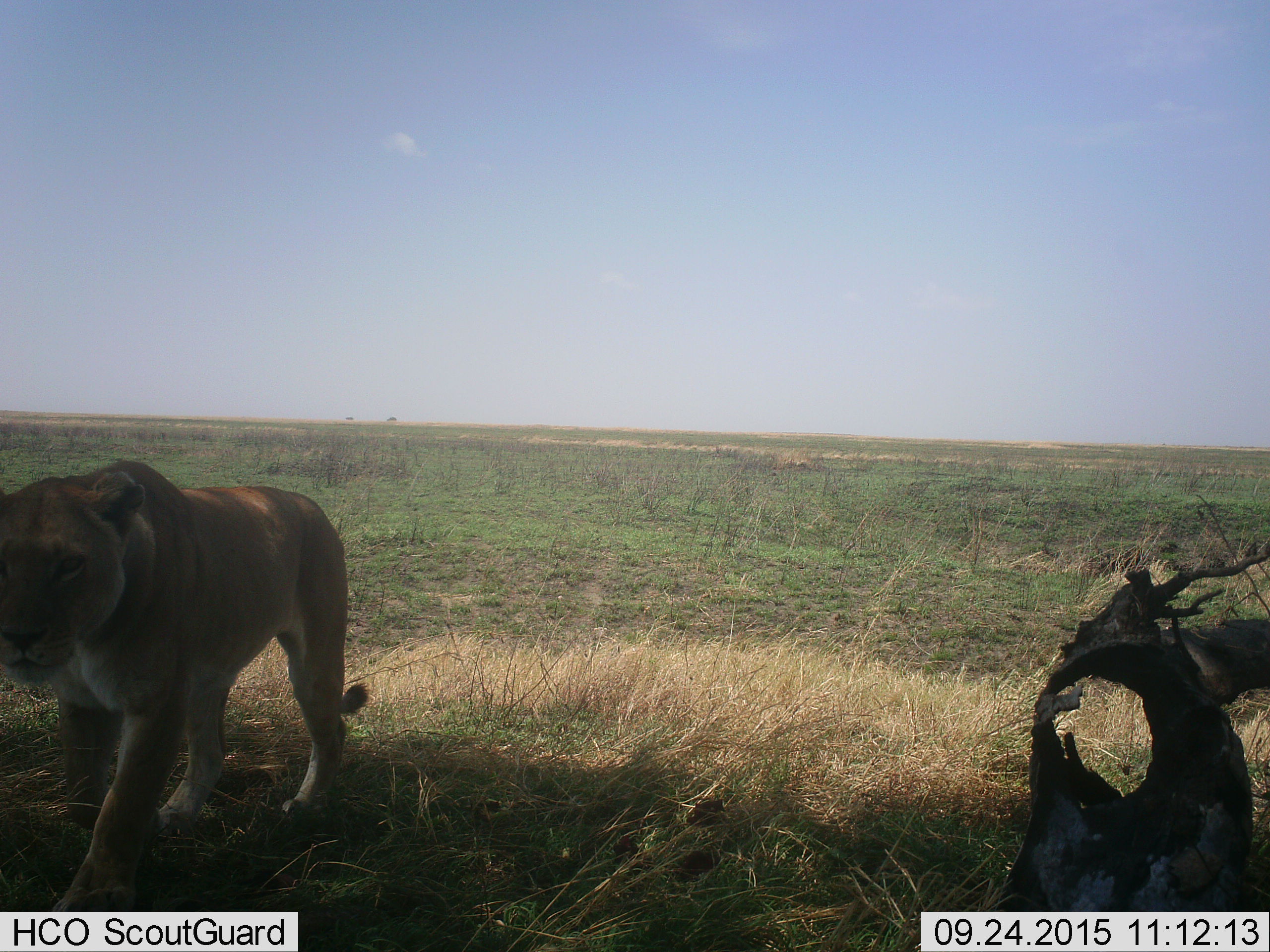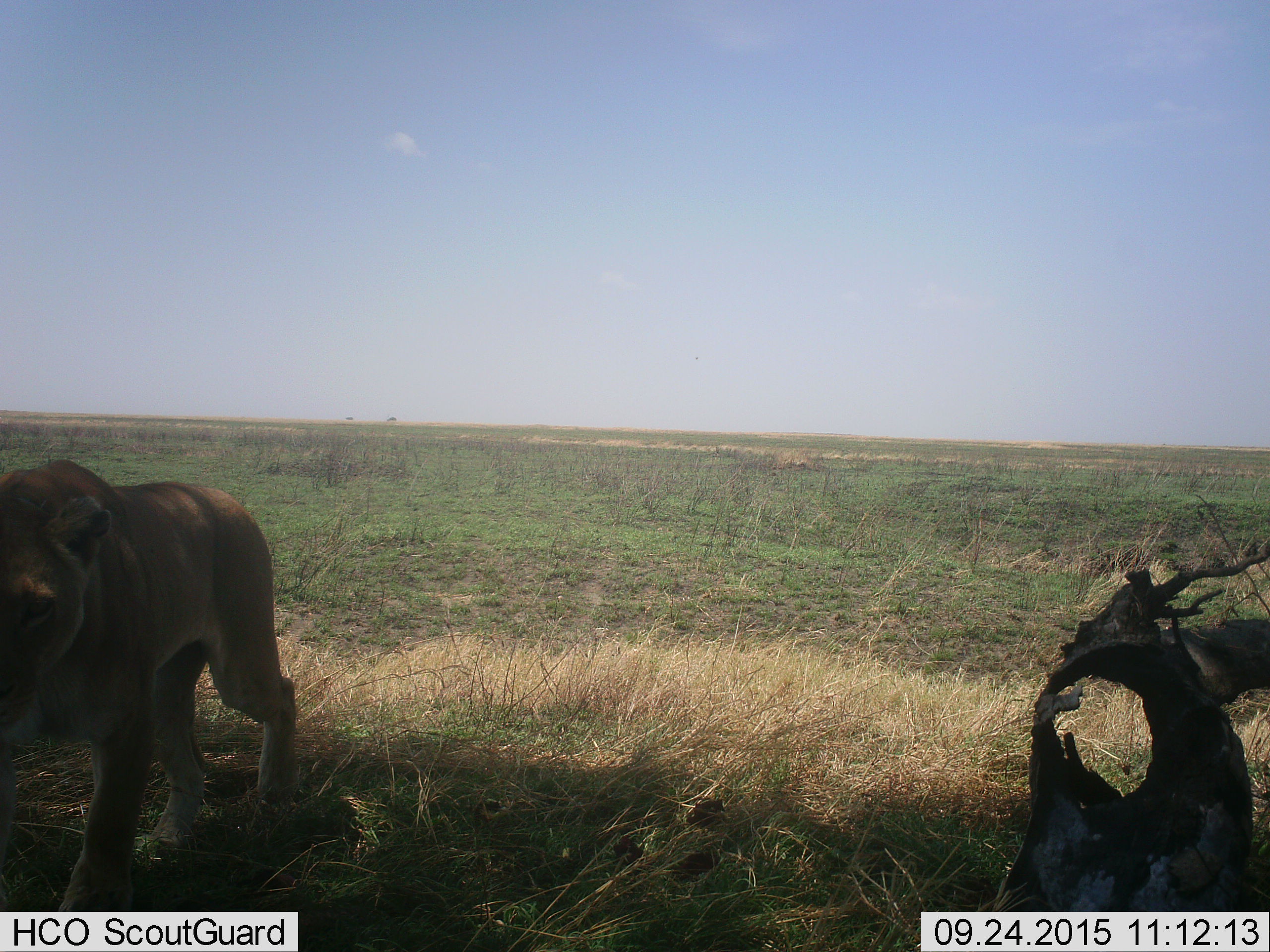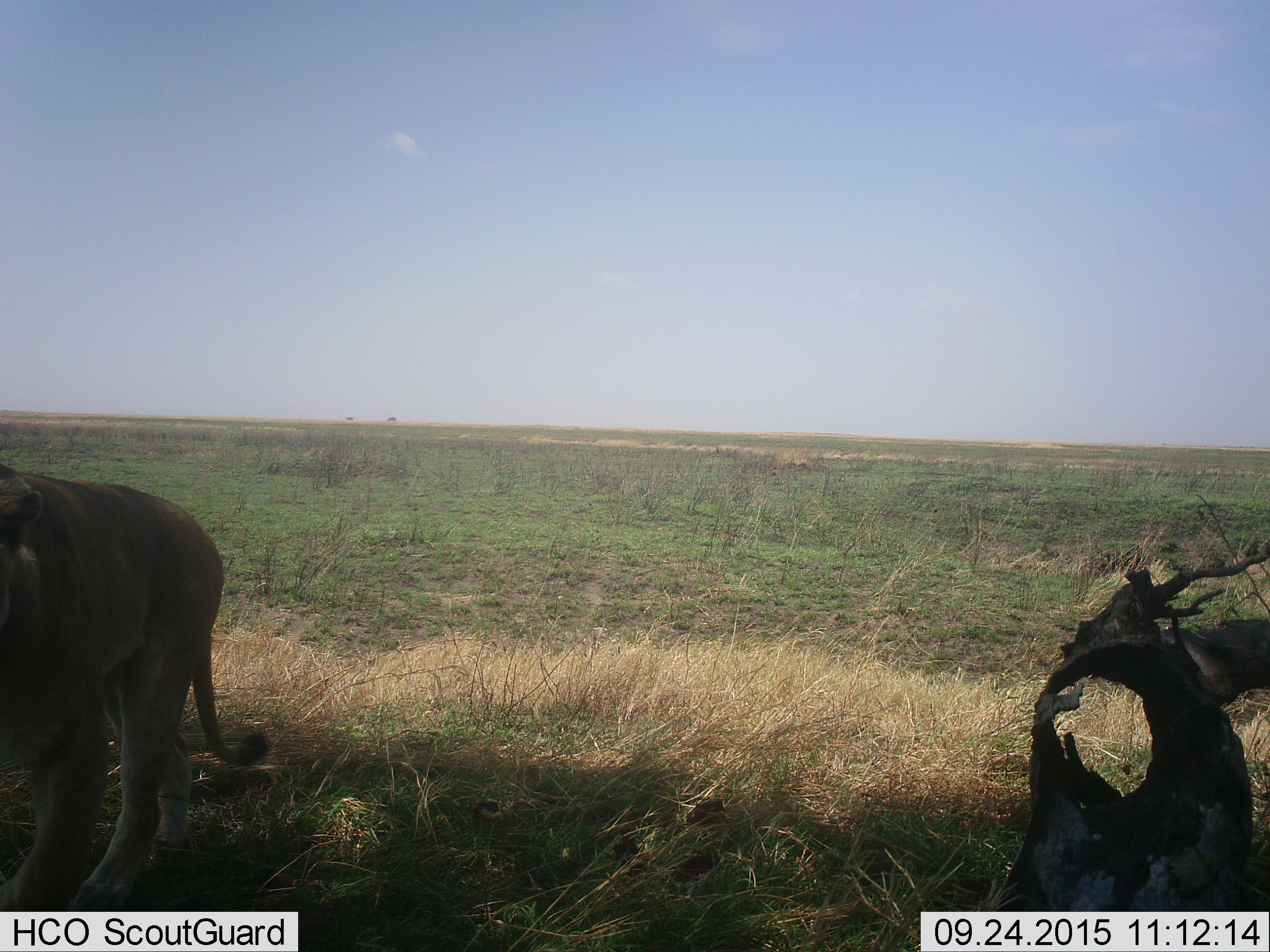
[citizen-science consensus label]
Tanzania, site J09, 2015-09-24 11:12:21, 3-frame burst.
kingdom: Animalia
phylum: Chordata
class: Mammalia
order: Carnivora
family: Felidae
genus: Panthera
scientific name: Panthera leo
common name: lion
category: lionfemale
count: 1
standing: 0%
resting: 0%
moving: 100%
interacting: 0%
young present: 0%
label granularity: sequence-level